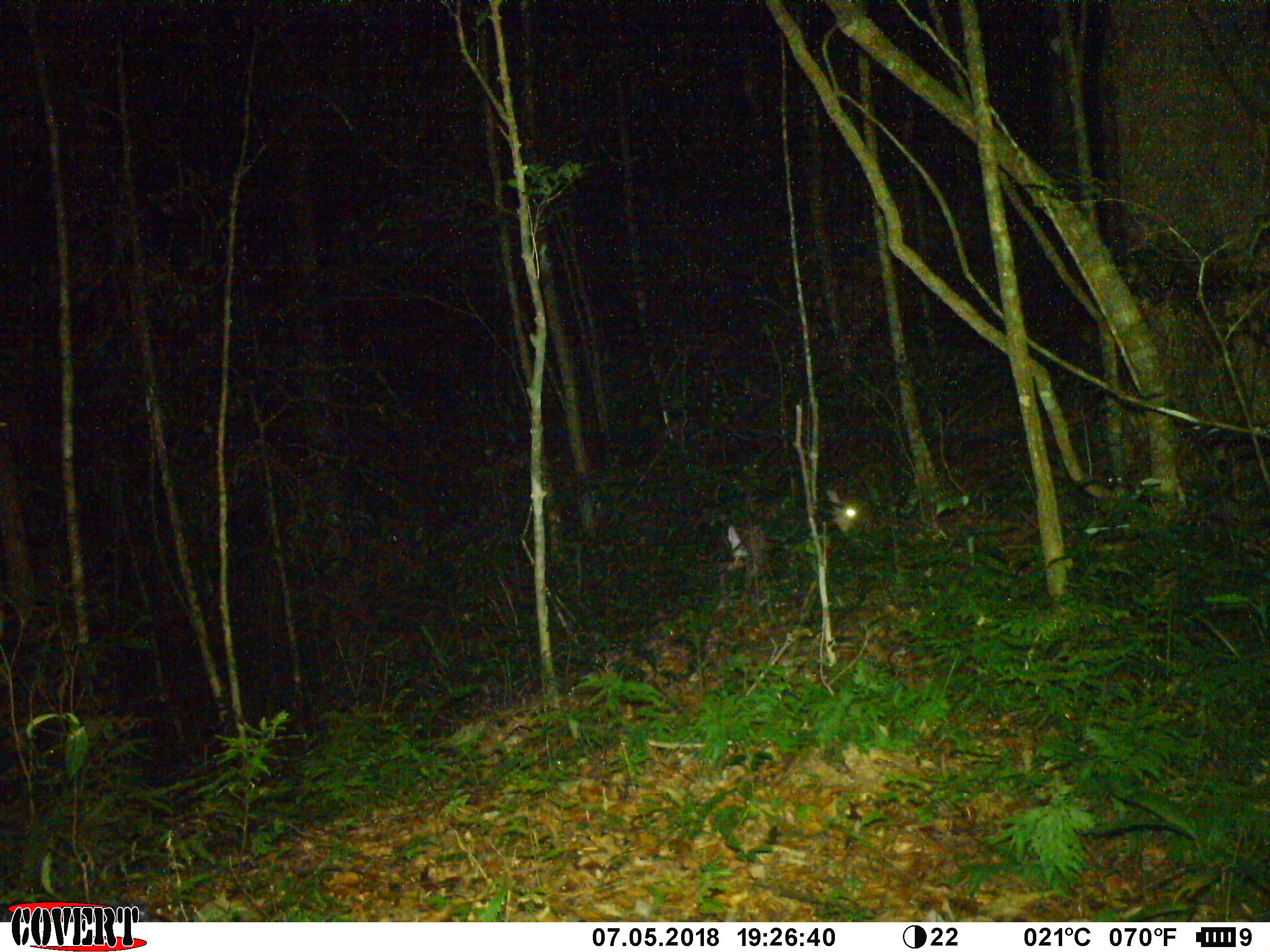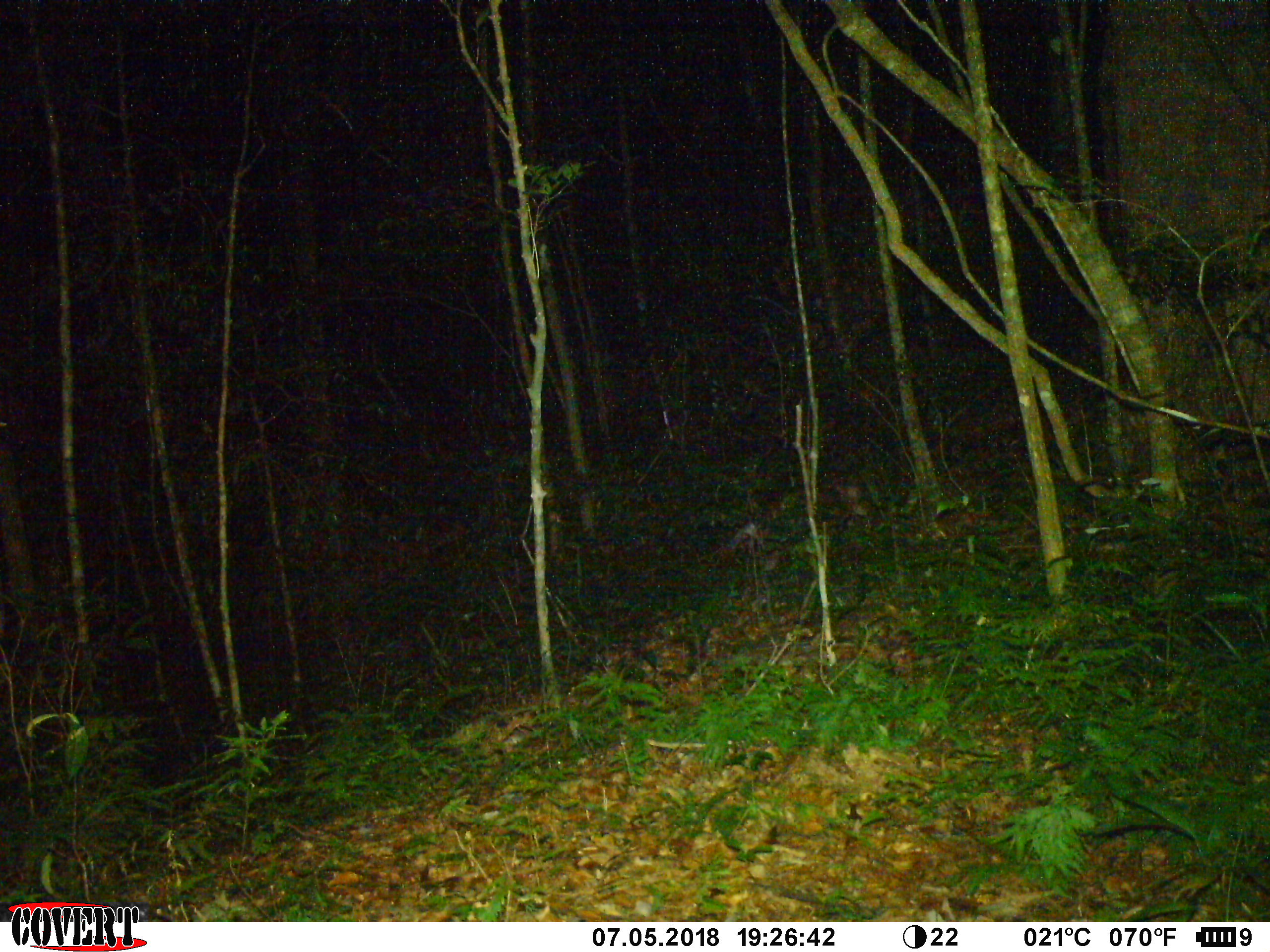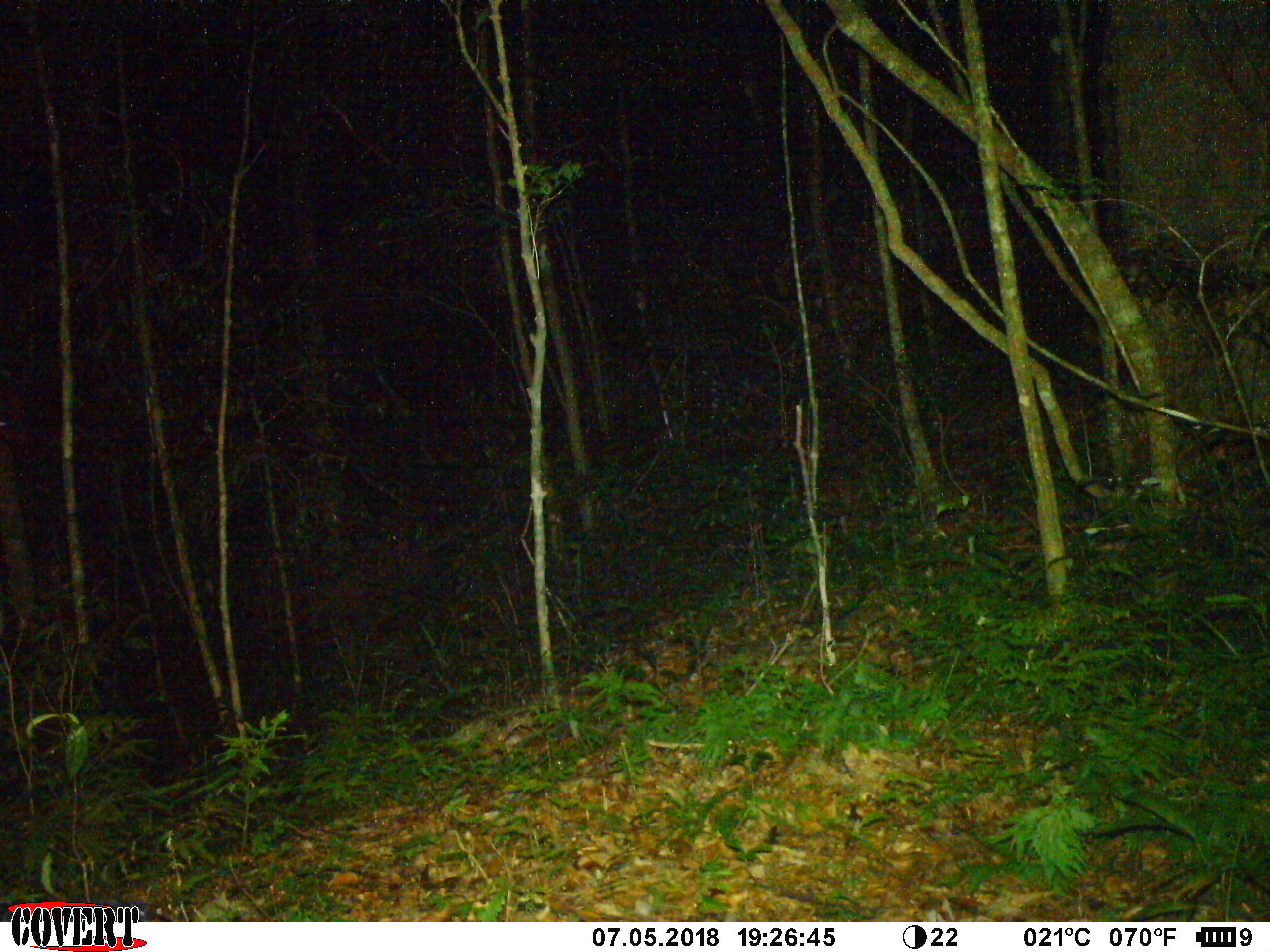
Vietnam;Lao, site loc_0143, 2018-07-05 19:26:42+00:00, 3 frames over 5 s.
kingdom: Animalia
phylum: Chordata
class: Mammalia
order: Artiodactyla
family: Cervidae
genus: Muntiacus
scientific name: Muntiacus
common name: muntjacs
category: unidentified muntjac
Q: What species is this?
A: Unidentified muntjac (muntjacs) (Muntiacus).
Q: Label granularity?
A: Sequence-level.